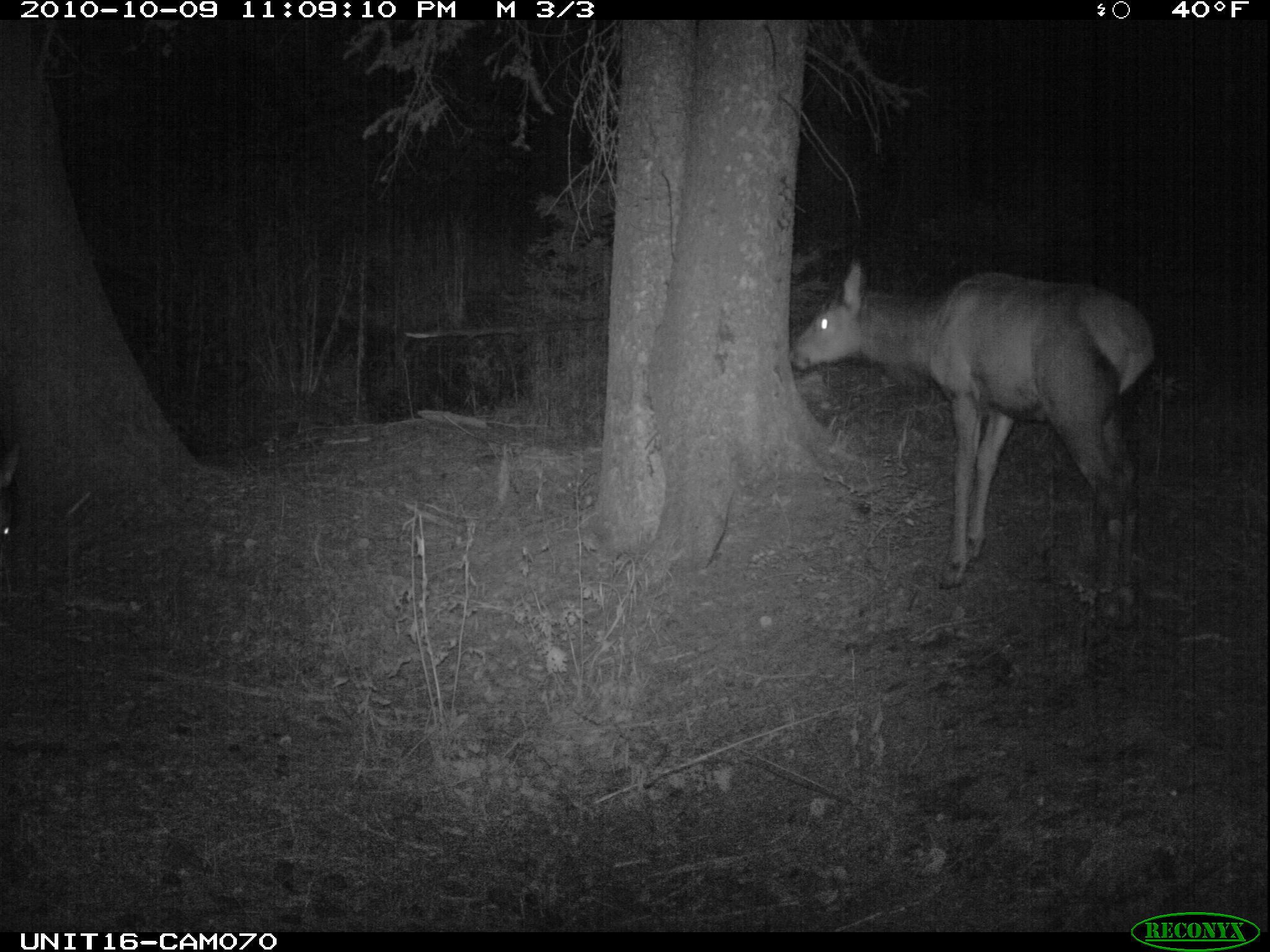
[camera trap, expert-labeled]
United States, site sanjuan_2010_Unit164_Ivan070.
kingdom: Animalia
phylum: Chordata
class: Mammalia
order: Artiodactyla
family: Cervidae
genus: Cervus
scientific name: Cervus elaphus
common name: red deer